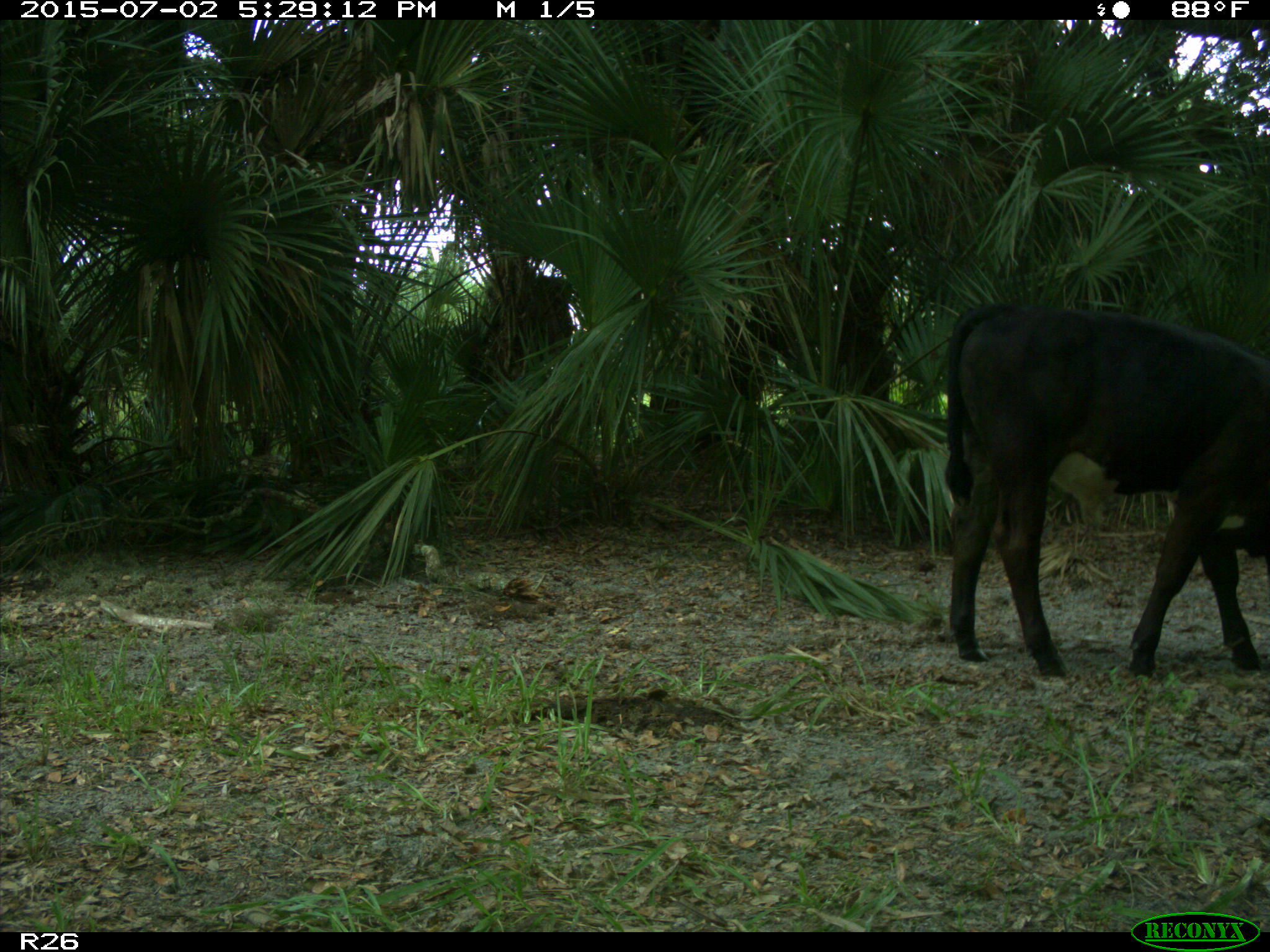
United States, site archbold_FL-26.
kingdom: Animalia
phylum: Chordata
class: Mammalia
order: Artiodactyla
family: Bovidae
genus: Bos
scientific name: Bos taurus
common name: domestic cow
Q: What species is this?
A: Bos taurus (domestic cow).